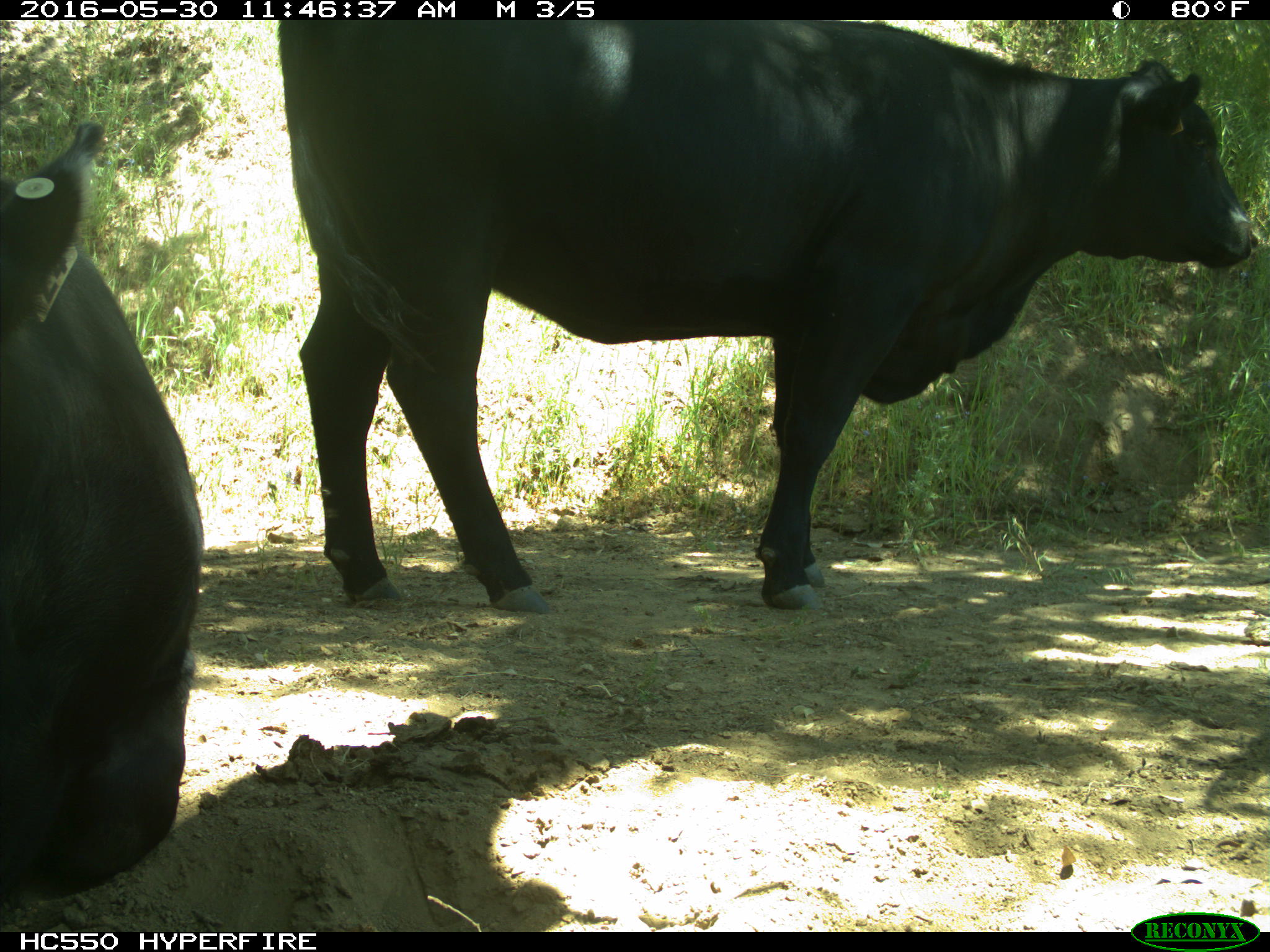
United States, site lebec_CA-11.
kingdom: Animalia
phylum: Chordata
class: Mammalia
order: Artiodactyla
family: Bovidae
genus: Bos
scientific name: Bos taurus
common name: domestic cow